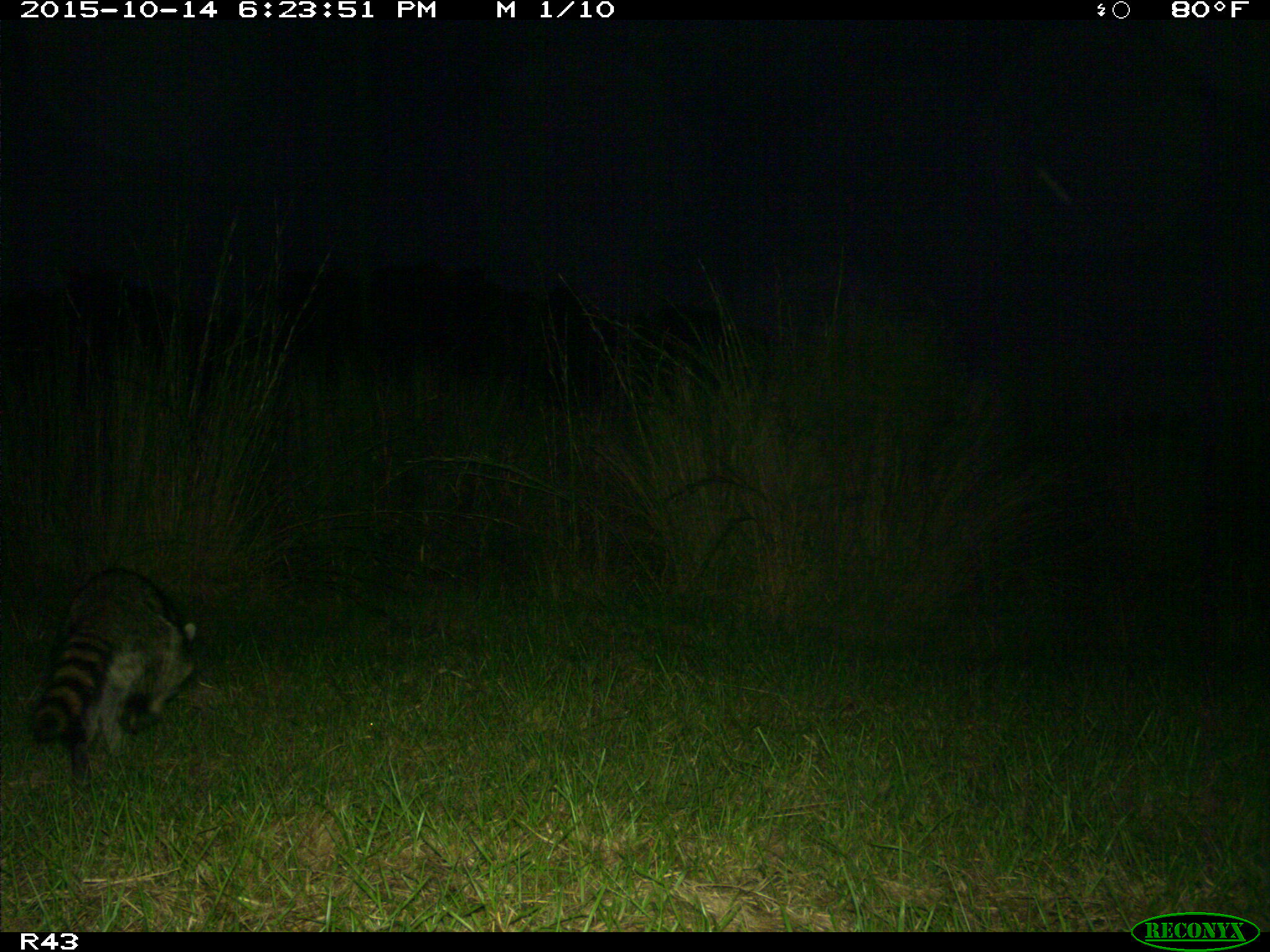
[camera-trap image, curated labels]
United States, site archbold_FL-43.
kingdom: Animalia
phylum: Chordata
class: Mammalia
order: Carnivora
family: Procyonidae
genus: Procyon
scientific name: Procyon lotor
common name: common raccoon